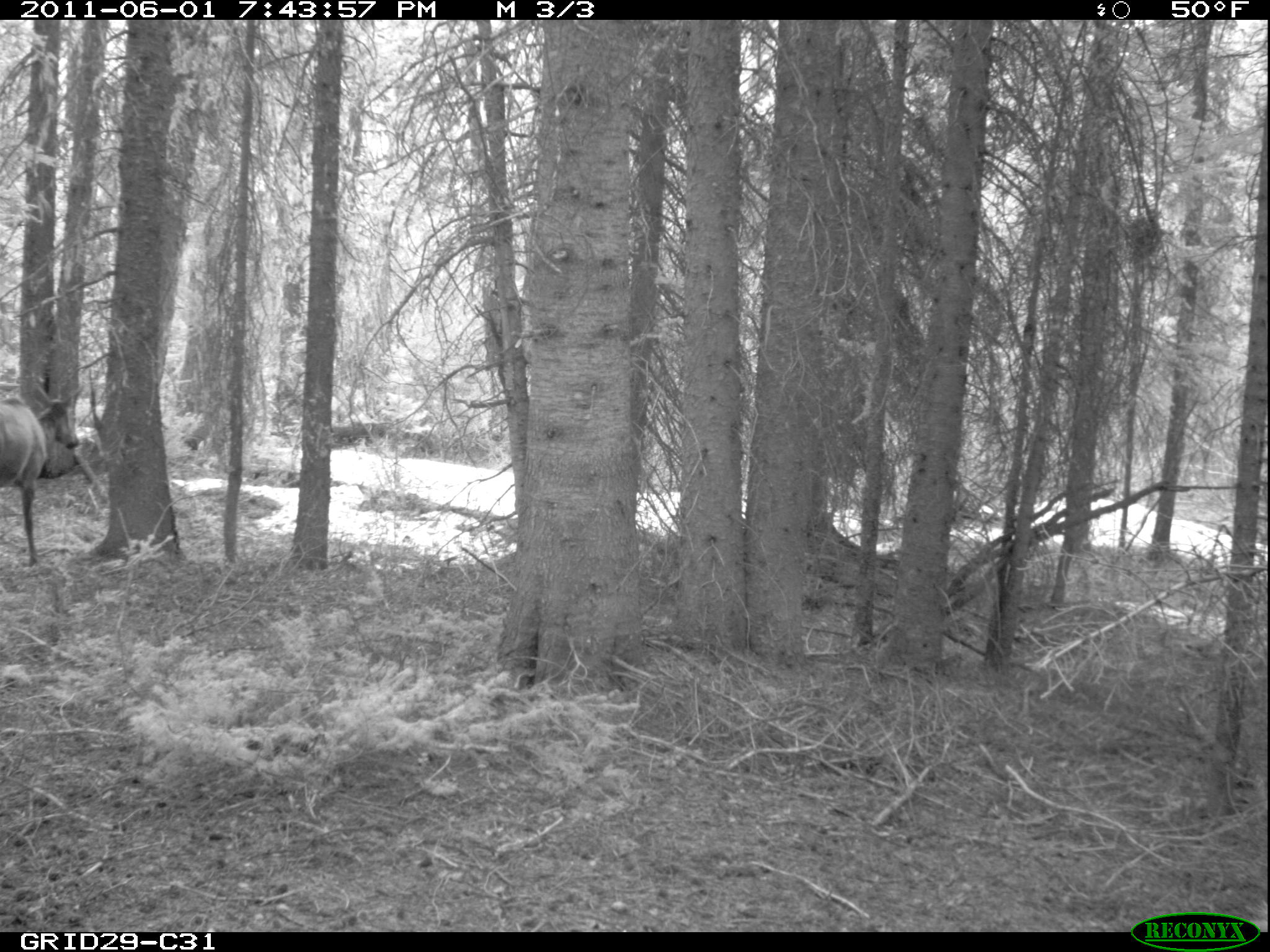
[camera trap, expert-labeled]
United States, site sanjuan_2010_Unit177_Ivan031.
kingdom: Animalia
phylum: Chordata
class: Mammalia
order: Artiodactyla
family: Cervidae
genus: Cervus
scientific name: Cervus elaphus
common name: red deer